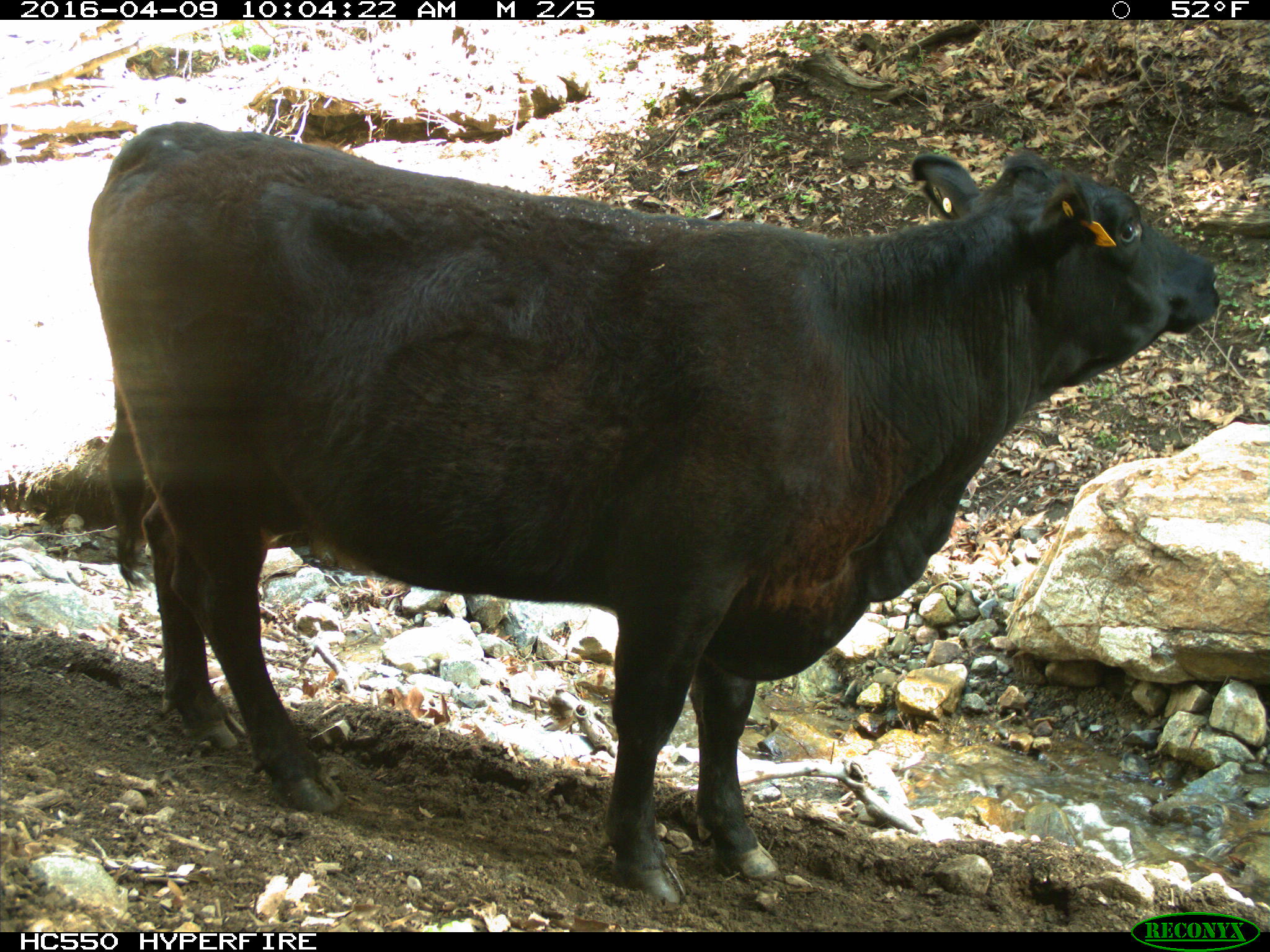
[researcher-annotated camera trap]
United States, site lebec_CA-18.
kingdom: Animalia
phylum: Chordata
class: Mammalia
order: Artiodactyla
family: Bovidae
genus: Bos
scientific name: Bos taurus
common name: domestic cow